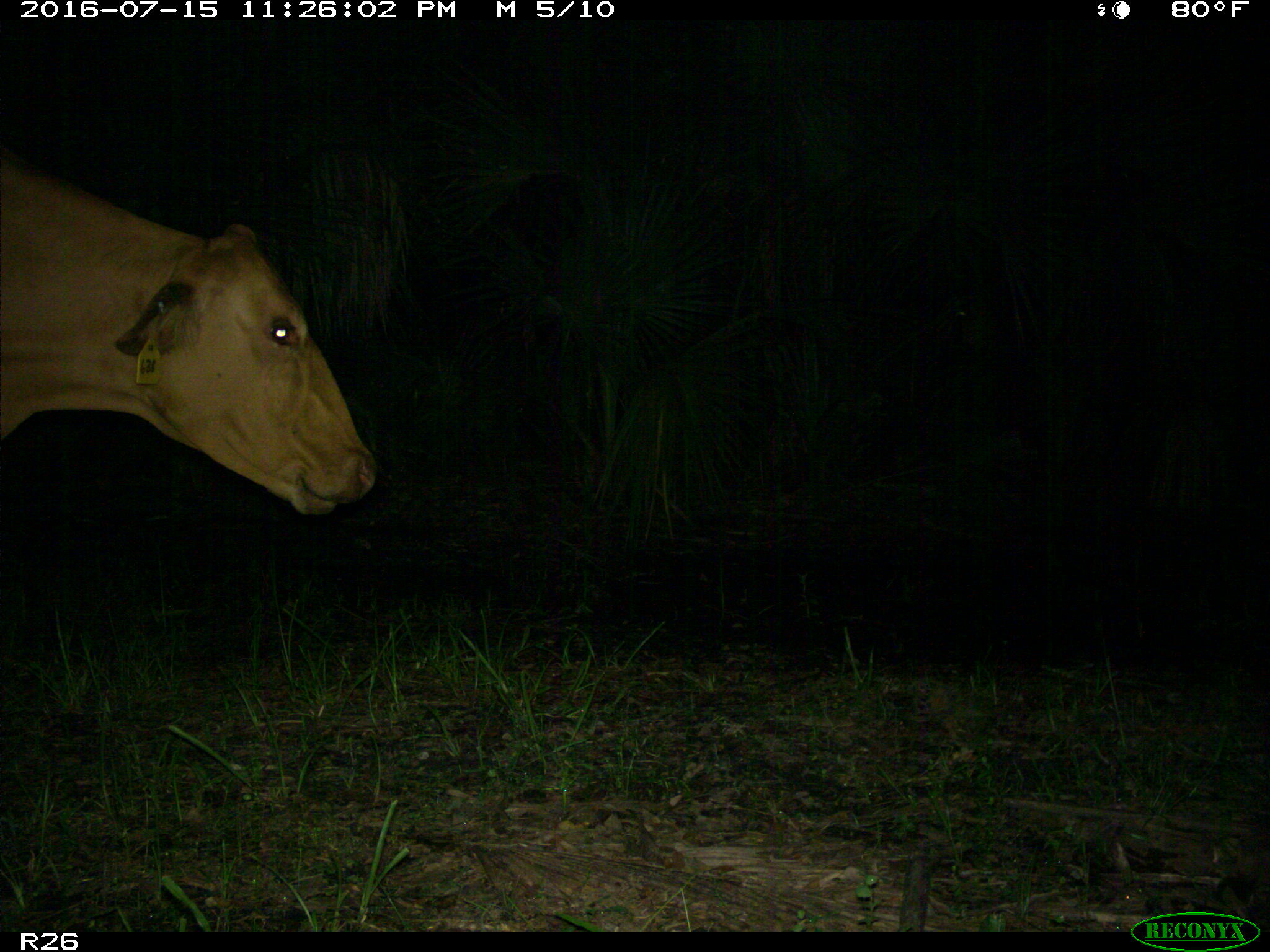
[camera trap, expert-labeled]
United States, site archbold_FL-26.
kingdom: Animalia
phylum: Chordata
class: Mammalia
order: Artiodactyla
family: Bovidae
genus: Bos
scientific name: Bos taurus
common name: domestic cow